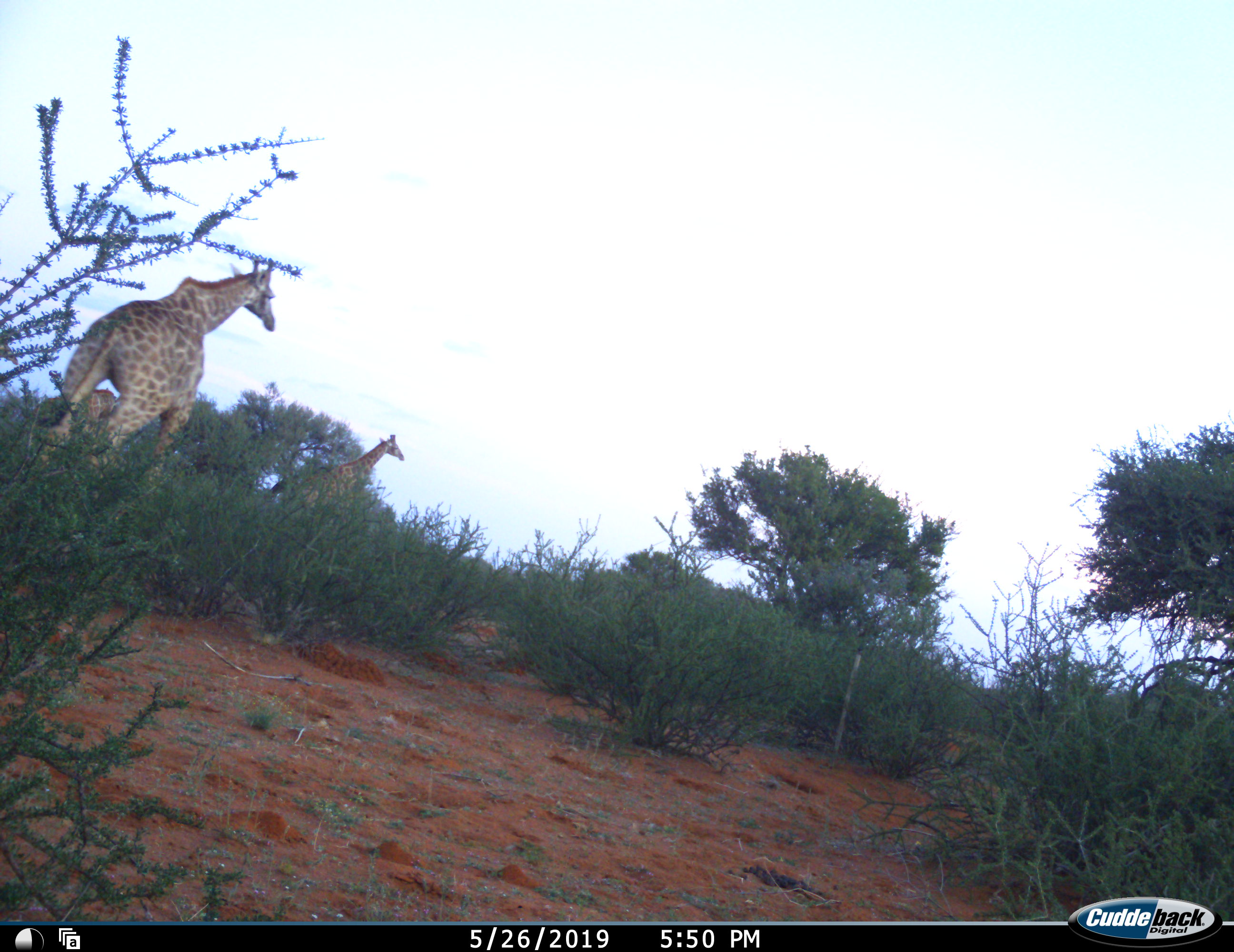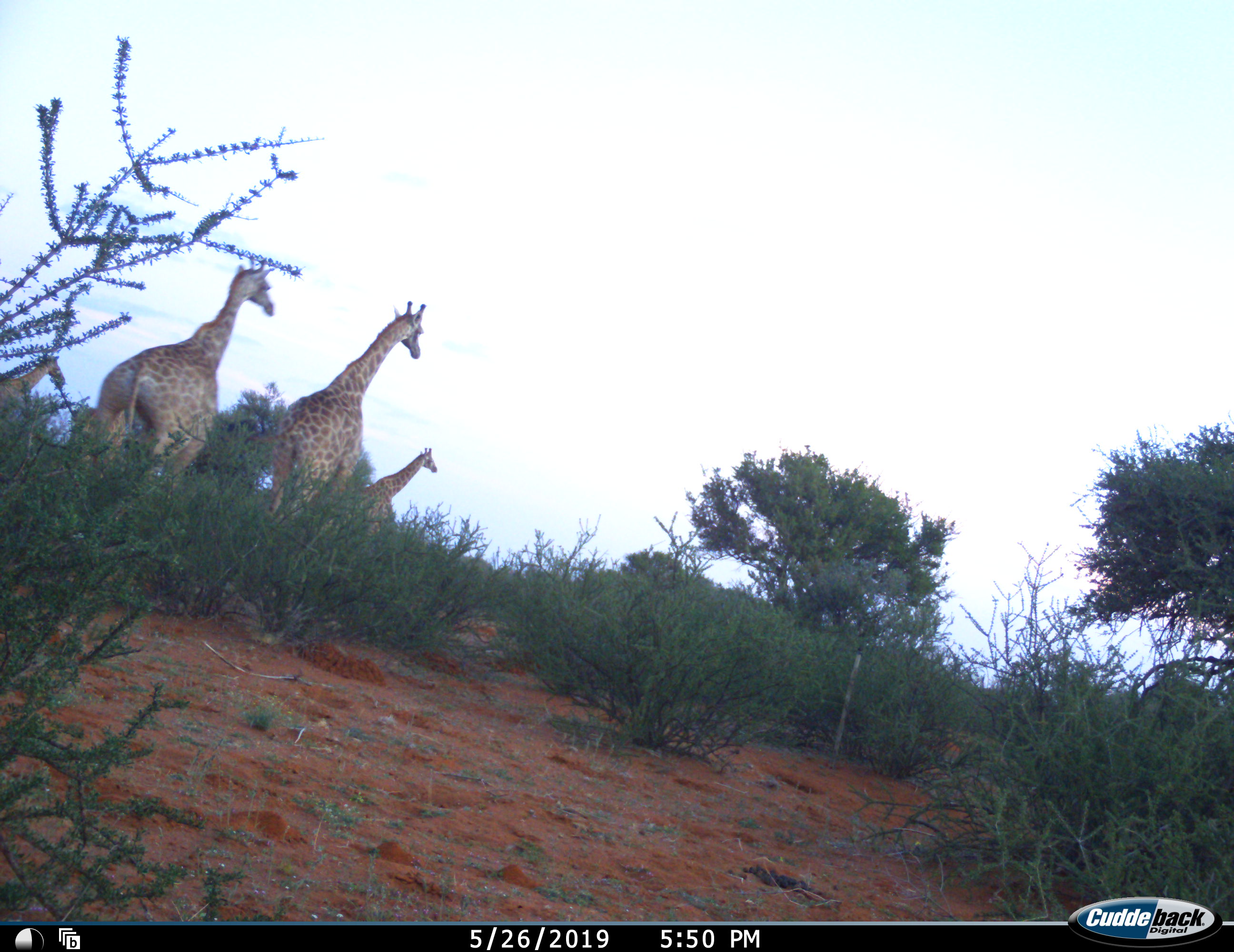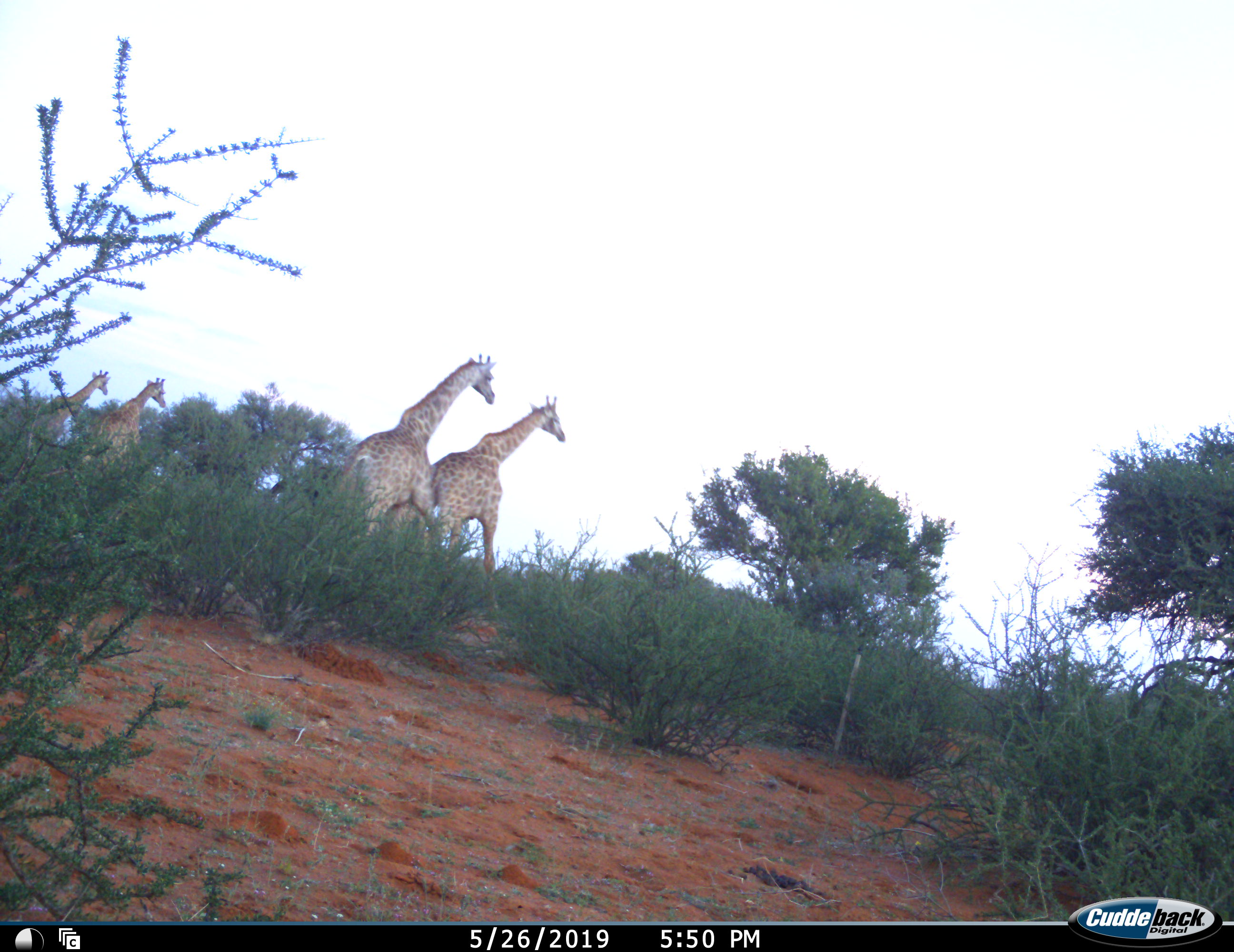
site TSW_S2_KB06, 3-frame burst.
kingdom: Animalia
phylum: Chordata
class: Mammalia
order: Artiodactyla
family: Giraffidae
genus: Giraffa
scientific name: Giraffa camelopardalis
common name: giraffe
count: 4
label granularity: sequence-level